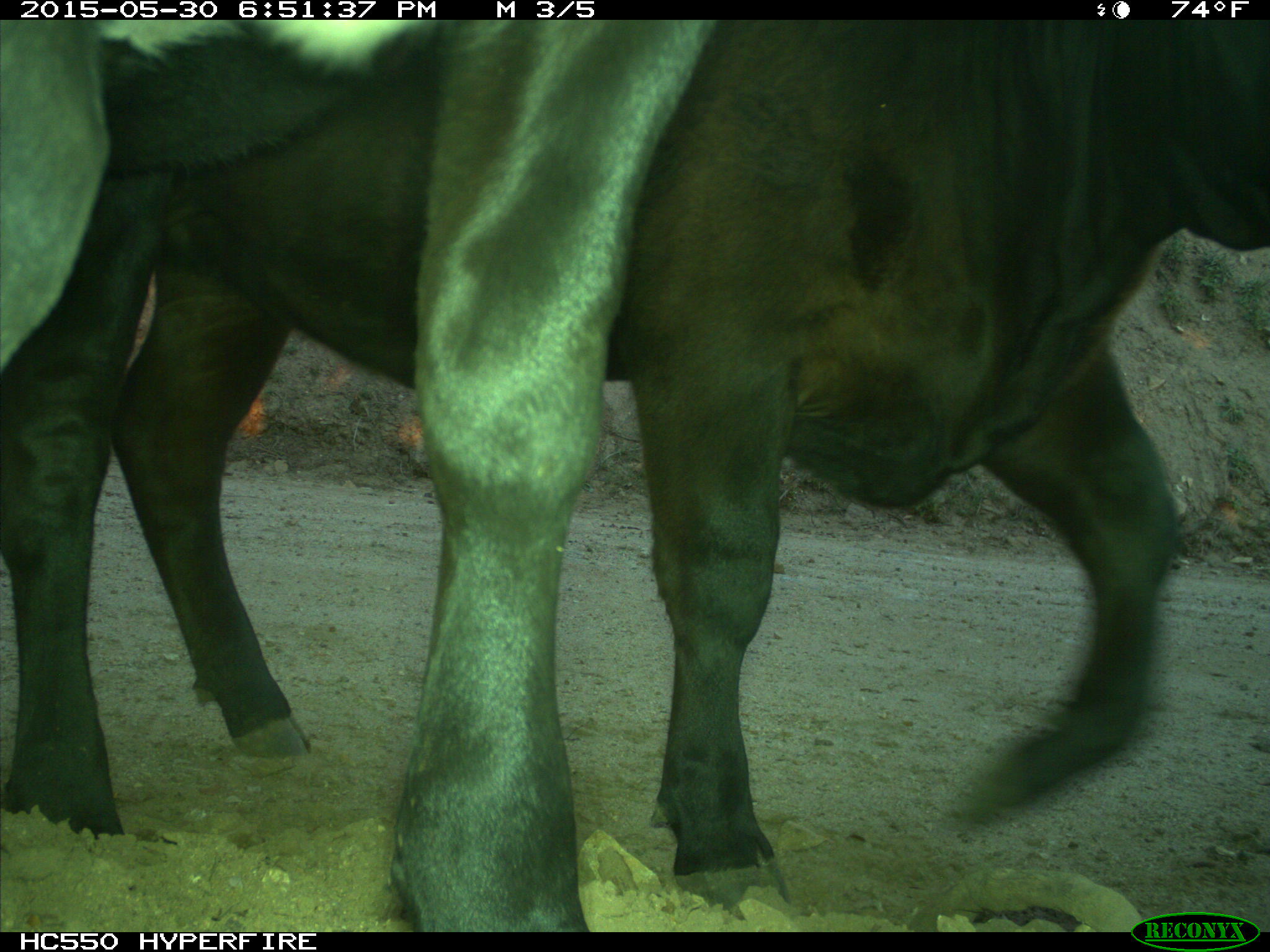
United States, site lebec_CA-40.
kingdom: Animalia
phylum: Chordata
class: Mammalia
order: Artiodactyla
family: Bovidae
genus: Bos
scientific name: Bos taurus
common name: domestic cow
Bos taurus (domestic cow).